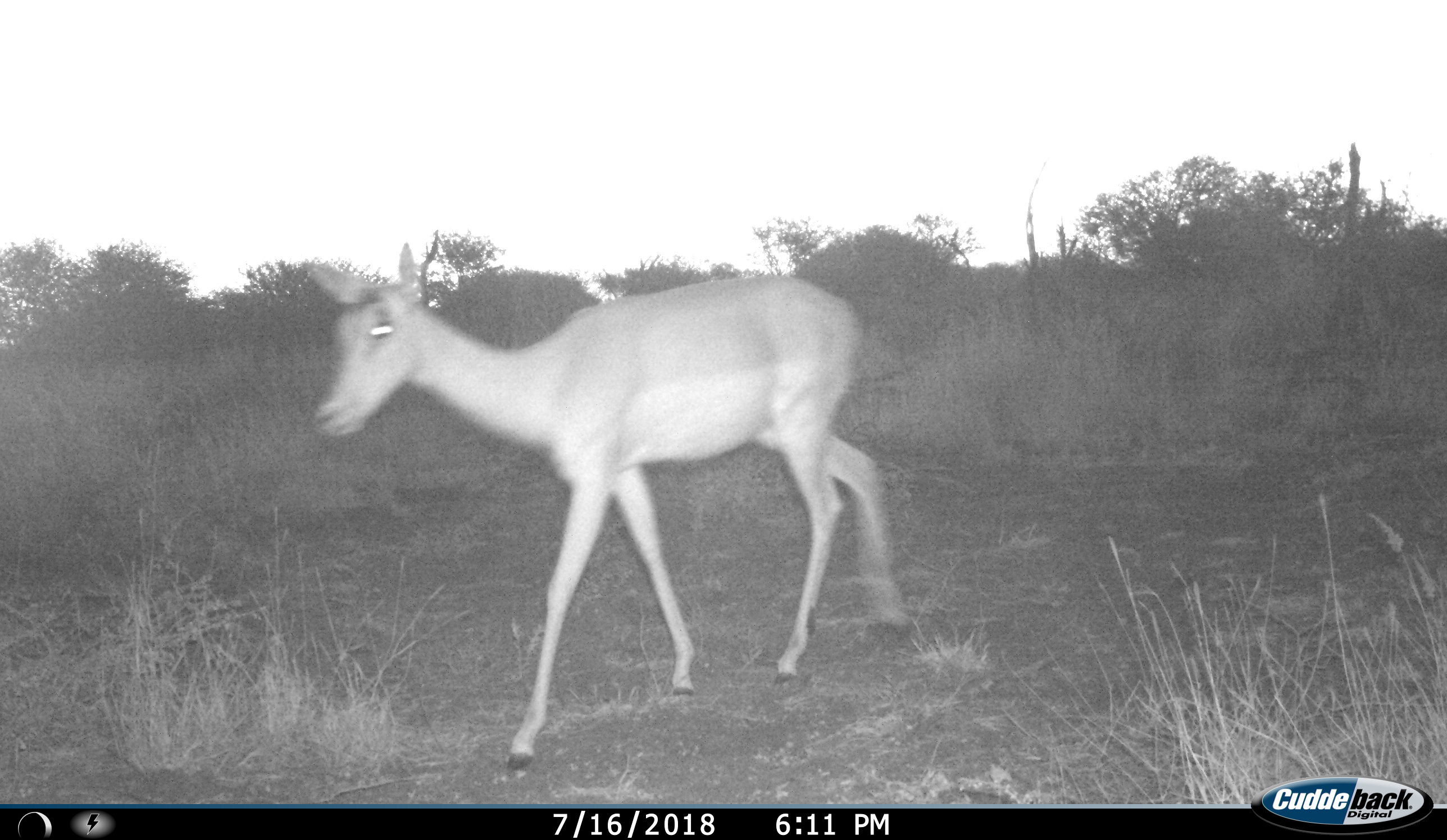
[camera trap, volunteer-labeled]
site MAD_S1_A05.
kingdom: Animalia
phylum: Chordata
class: Mammalia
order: Artiodactyla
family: Bovidae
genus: Aepyceros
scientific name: Aepyceros melampus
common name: impala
Impala (Aepyceros melampus), count 1. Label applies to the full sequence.